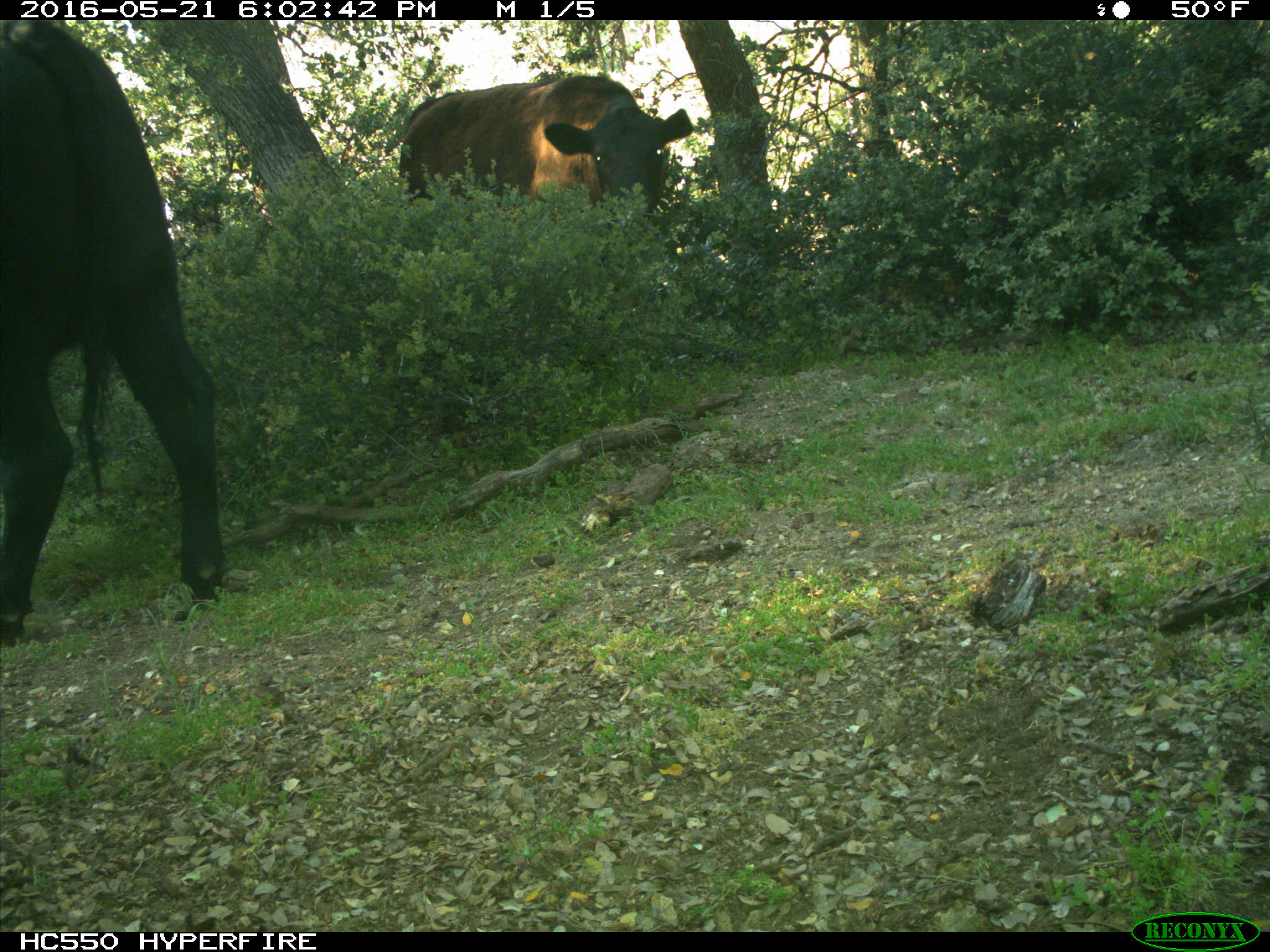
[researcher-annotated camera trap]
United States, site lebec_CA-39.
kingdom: Animalia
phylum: Chordata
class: Mammalia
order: Artiodactyla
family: Bovidae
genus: Bos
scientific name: Bos taurus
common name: domestic cow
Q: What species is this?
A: Bos taurus (domestic cow).